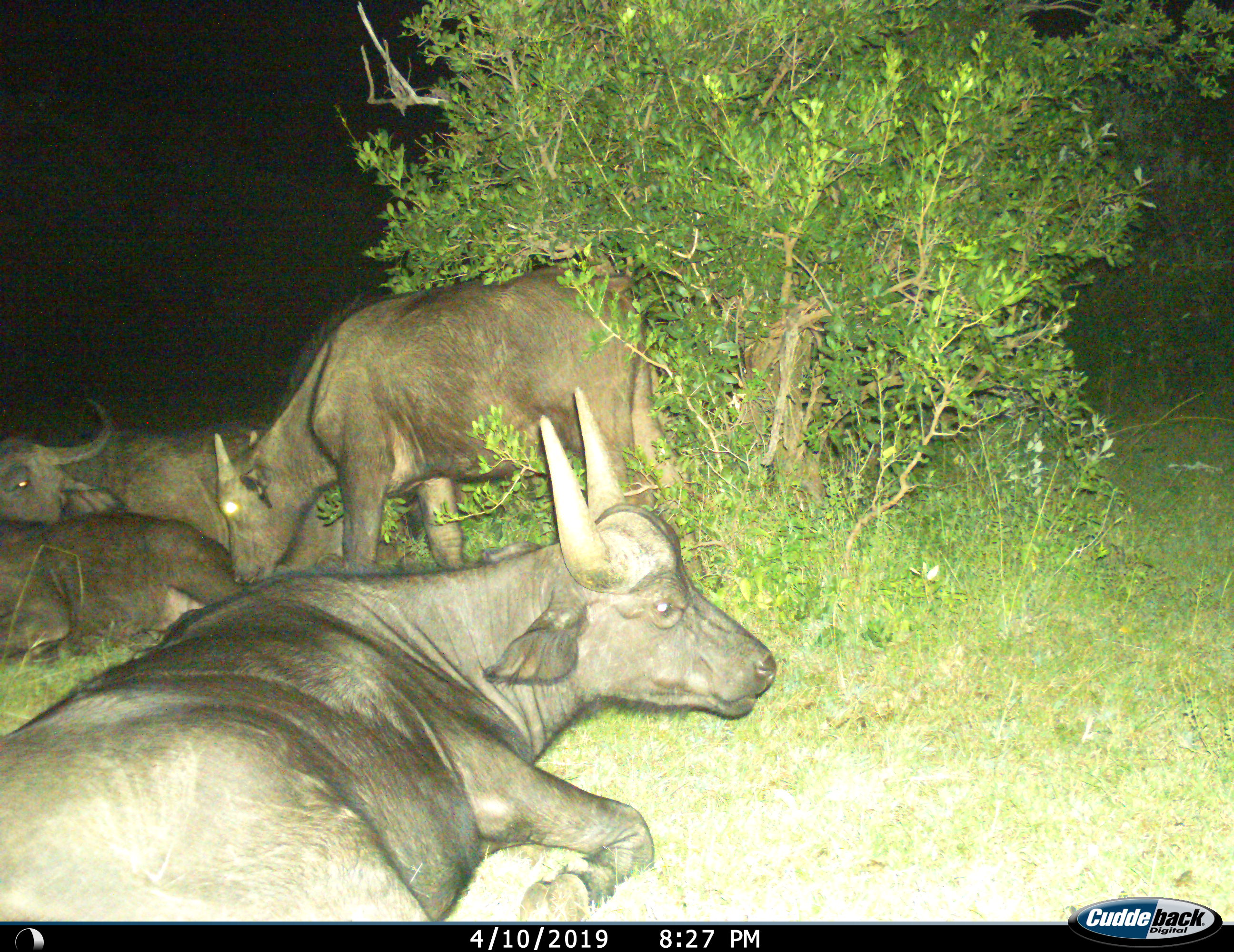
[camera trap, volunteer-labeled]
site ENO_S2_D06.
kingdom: Animalia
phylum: Chordata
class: Mammalia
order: Artiodactyla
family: Bovidae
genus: Syncerus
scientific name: Syncerus caffer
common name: african buffalo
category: buffalo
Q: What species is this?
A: Buffalo (african buffalo) (Syncerus caffer).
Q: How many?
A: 4.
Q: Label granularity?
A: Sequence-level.